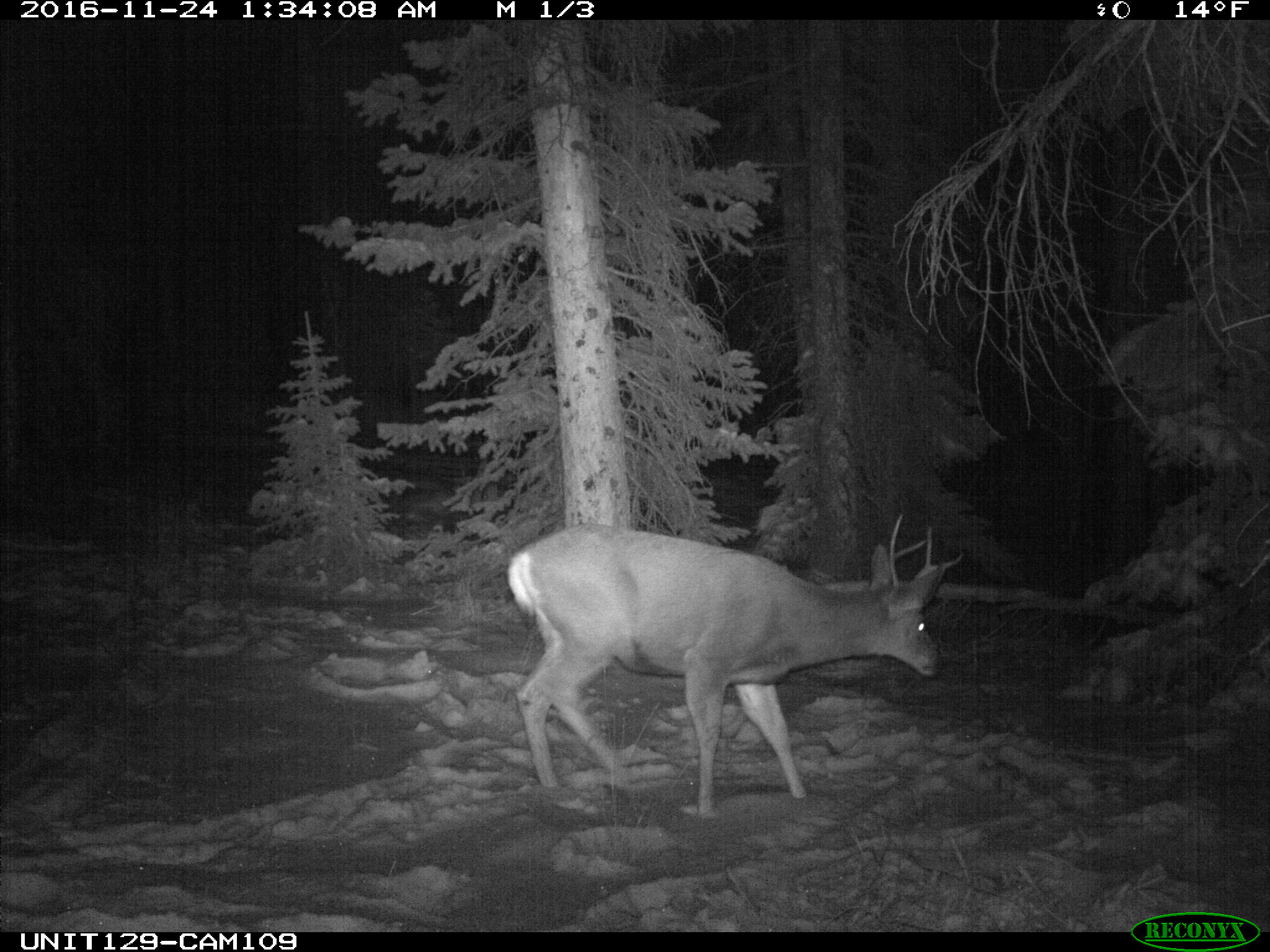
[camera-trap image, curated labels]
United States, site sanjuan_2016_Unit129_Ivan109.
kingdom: Animalia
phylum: Chordata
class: Mammalia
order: Artiodactyla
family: Cervidae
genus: Odocoileus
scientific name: Odocoileus hemionus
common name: mule deer